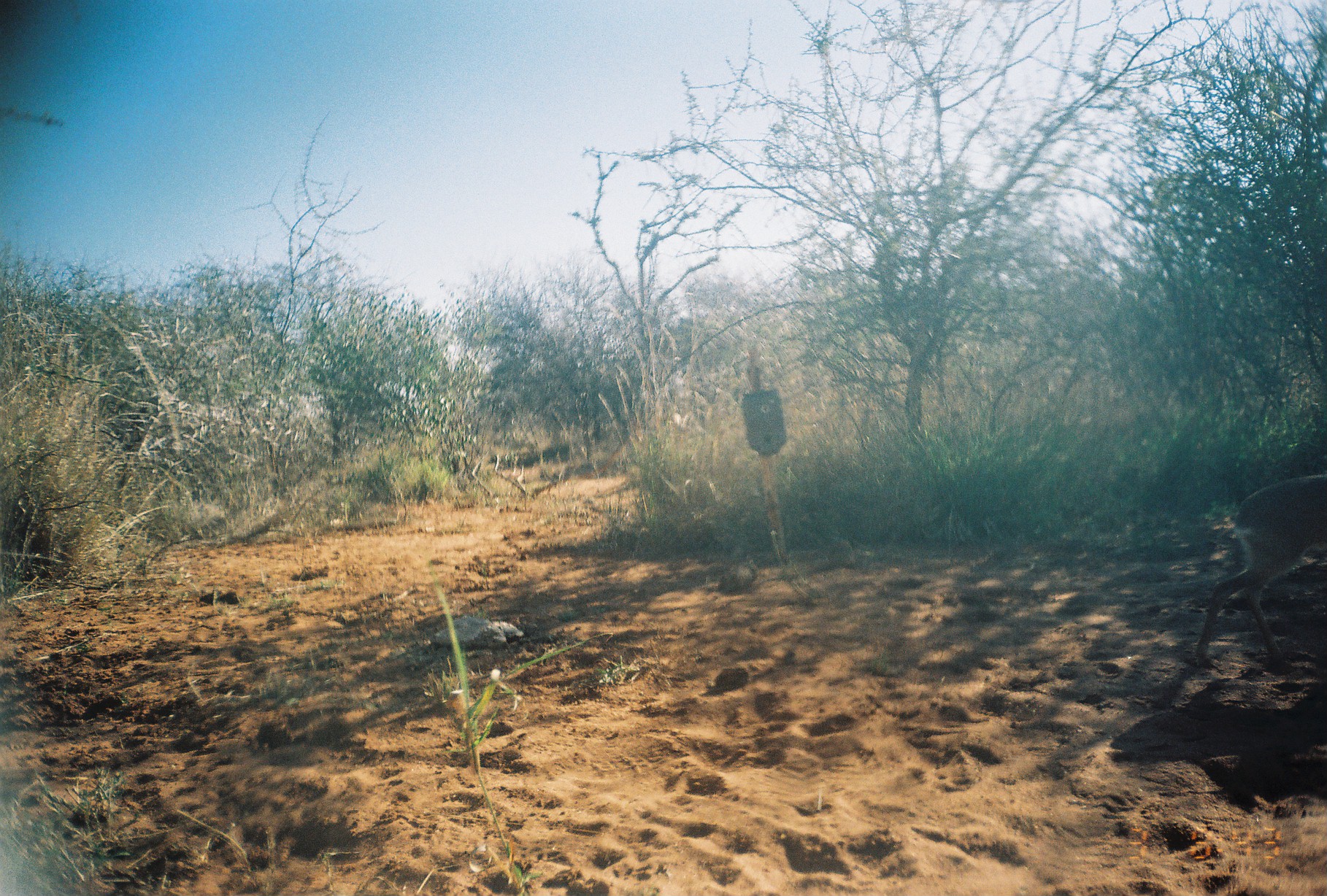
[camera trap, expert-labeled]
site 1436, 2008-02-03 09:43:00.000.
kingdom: Animalia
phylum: Chordata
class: Mammalia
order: Artiodactyla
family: Bovidae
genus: Madoqua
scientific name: Madoqua guentheri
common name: günther's dik-dik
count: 1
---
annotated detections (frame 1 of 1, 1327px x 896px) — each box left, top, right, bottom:
madoqua guentheri: 1192, 471, 1327, 668